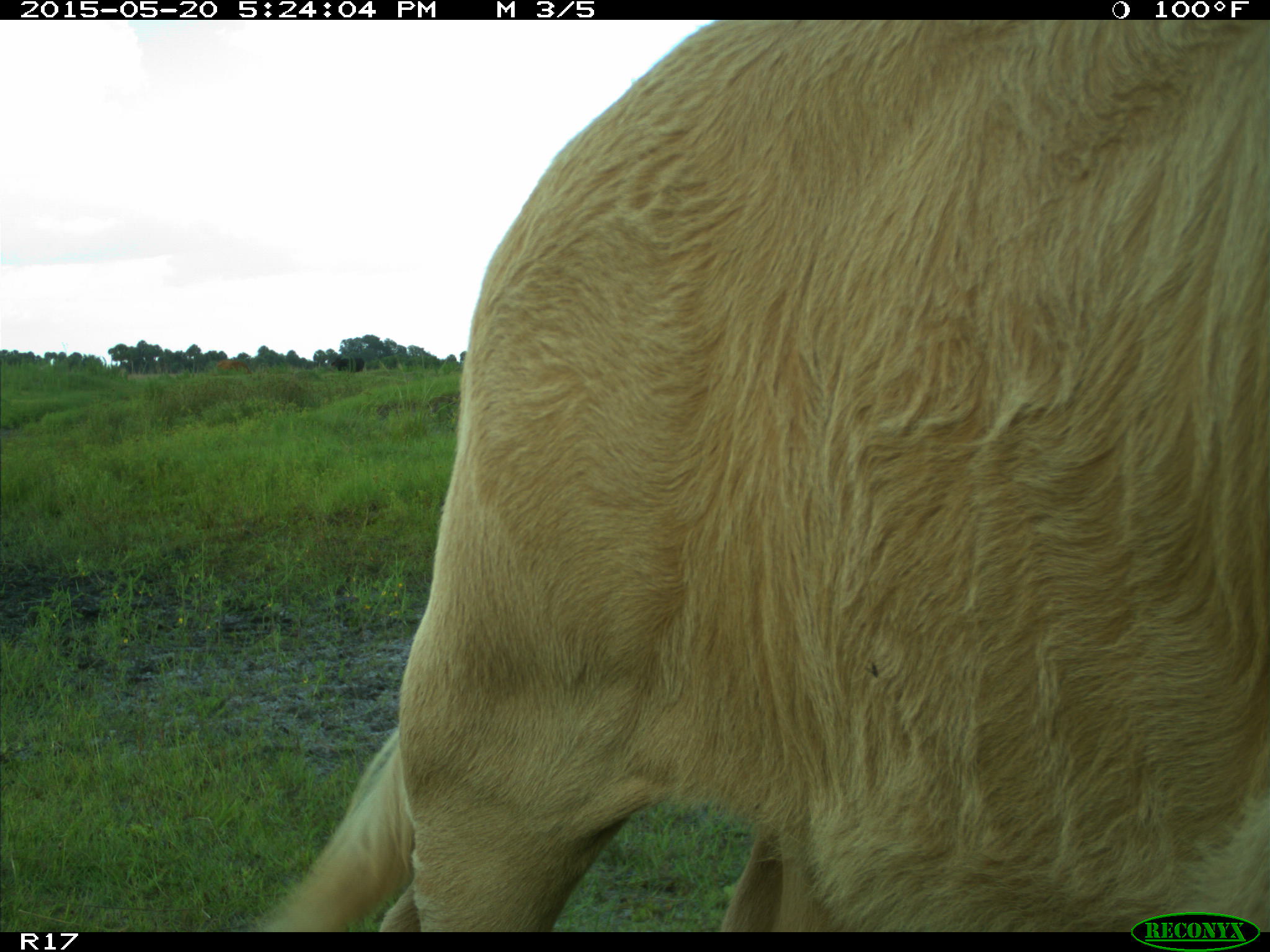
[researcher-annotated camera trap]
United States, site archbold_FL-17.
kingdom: Animalia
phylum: Chordata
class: Mammalia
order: Artiodactyla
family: Bovidae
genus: Bos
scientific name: Bos taurus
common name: domestic cow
Bos taurus (domestic cow).